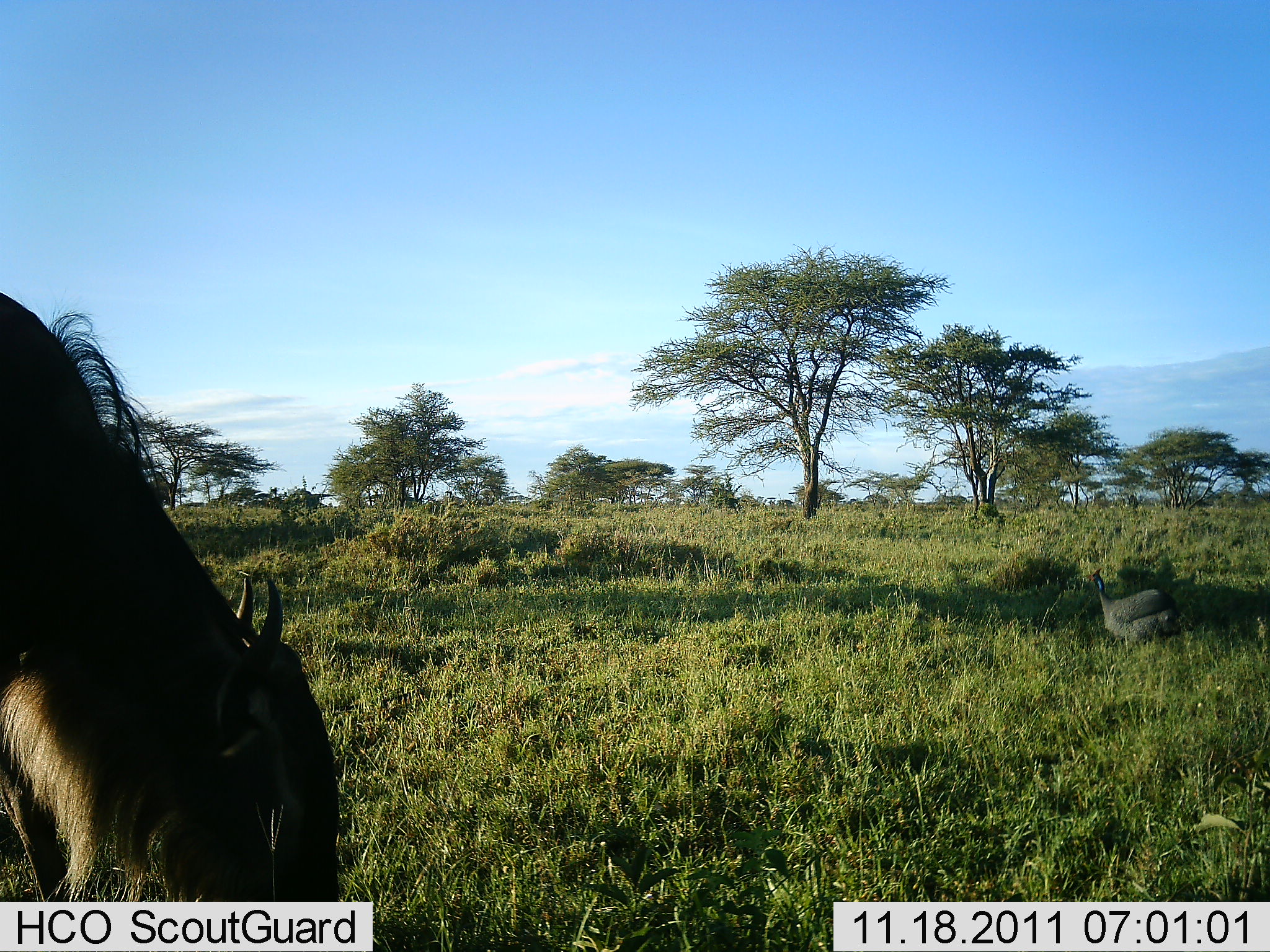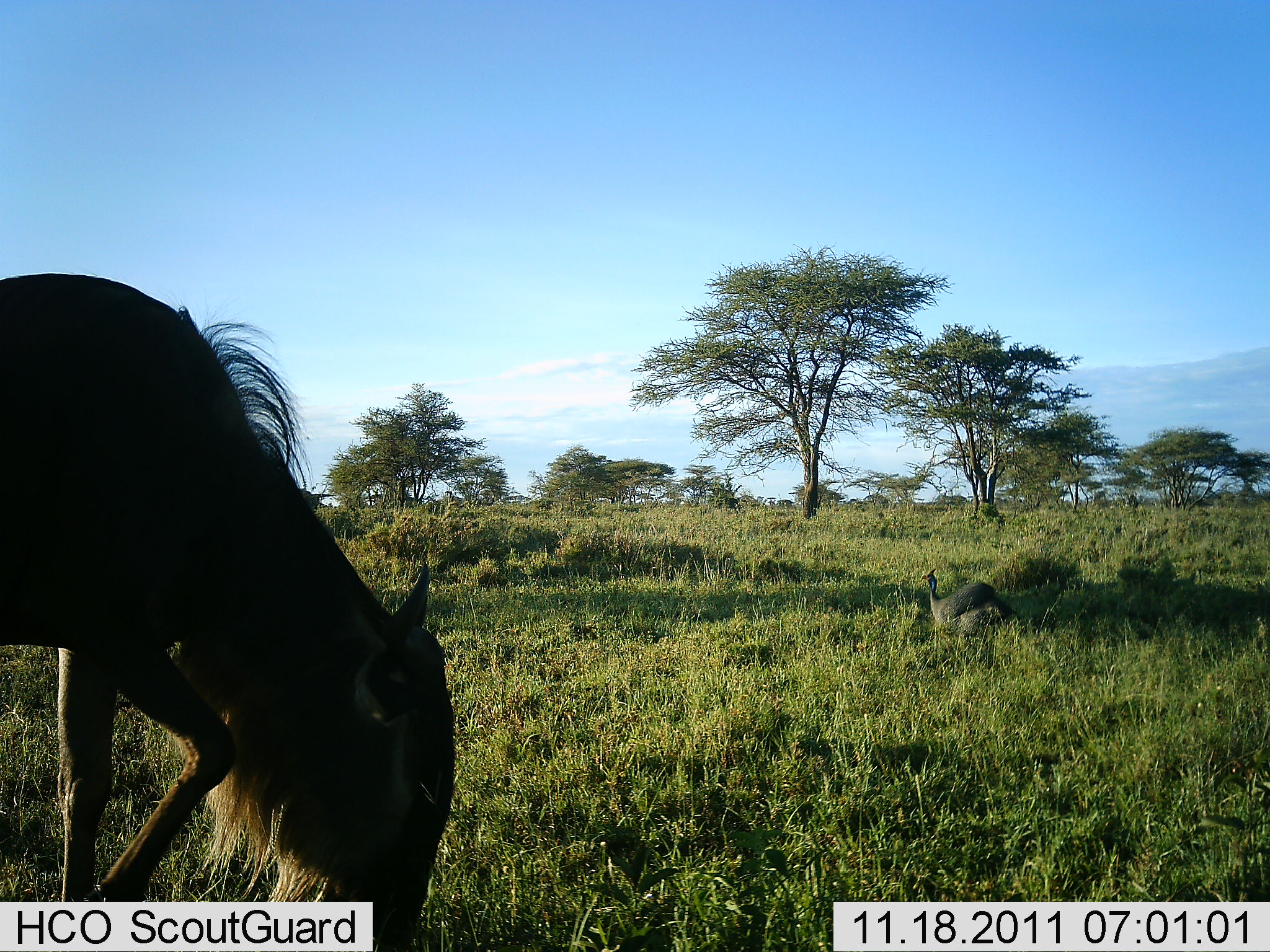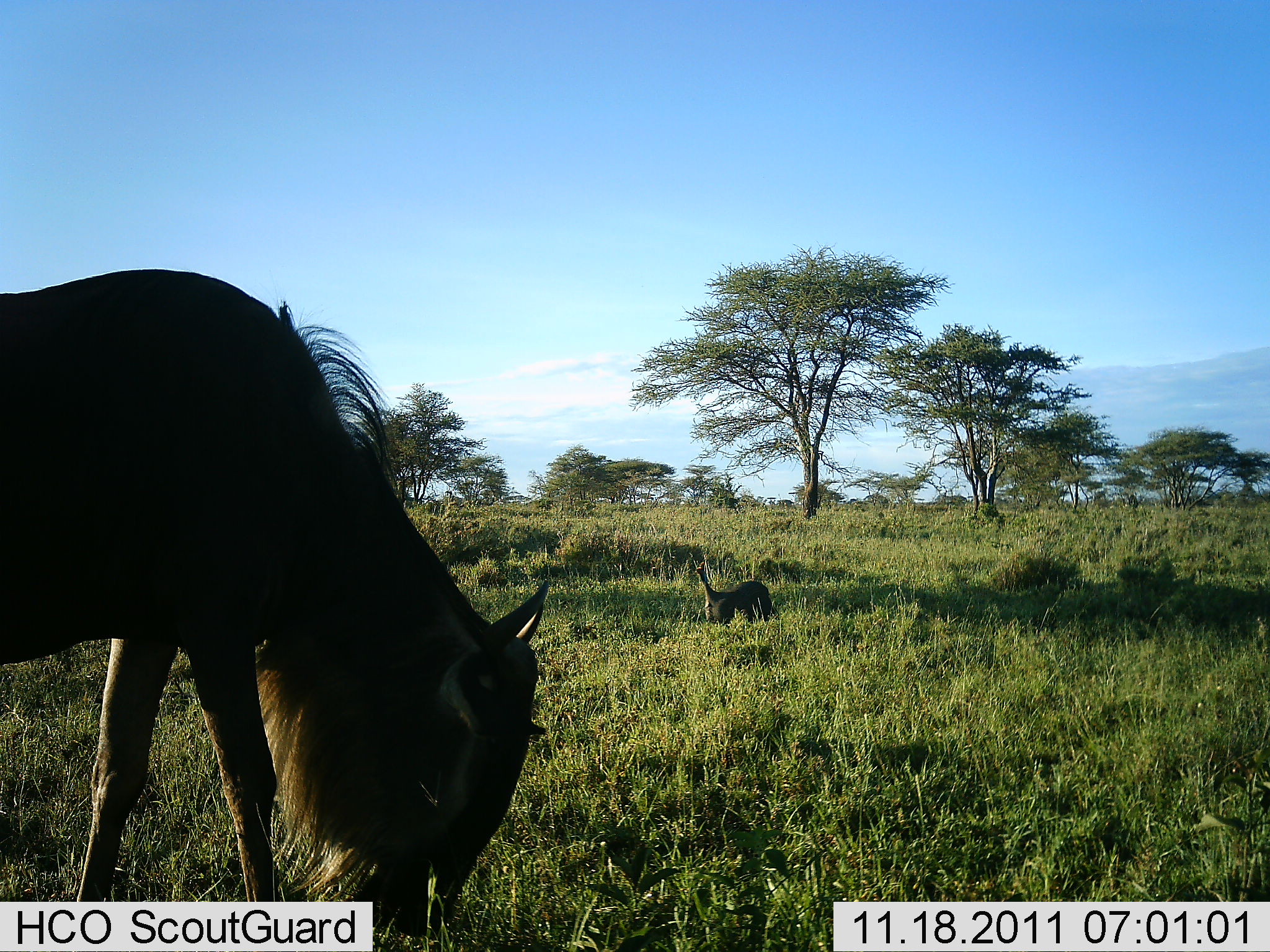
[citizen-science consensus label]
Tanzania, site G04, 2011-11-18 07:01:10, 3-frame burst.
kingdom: Animalia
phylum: Chordata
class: Aves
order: Galliformes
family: Numididae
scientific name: Numididae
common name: guinea fowl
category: guineafowl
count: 1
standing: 11%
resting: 0%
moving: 95%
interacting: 0%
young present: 0%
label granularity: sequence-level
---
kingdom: Animalia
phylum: Chordata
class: Mammalia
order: Artiodactyla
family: Bovidae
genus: Connochaetes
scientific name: Connochaetes taurinus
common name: blue wildebeest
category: wildebeest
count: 1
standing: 15%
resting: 0%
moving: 35%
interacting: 0%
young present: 0%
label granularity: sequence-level